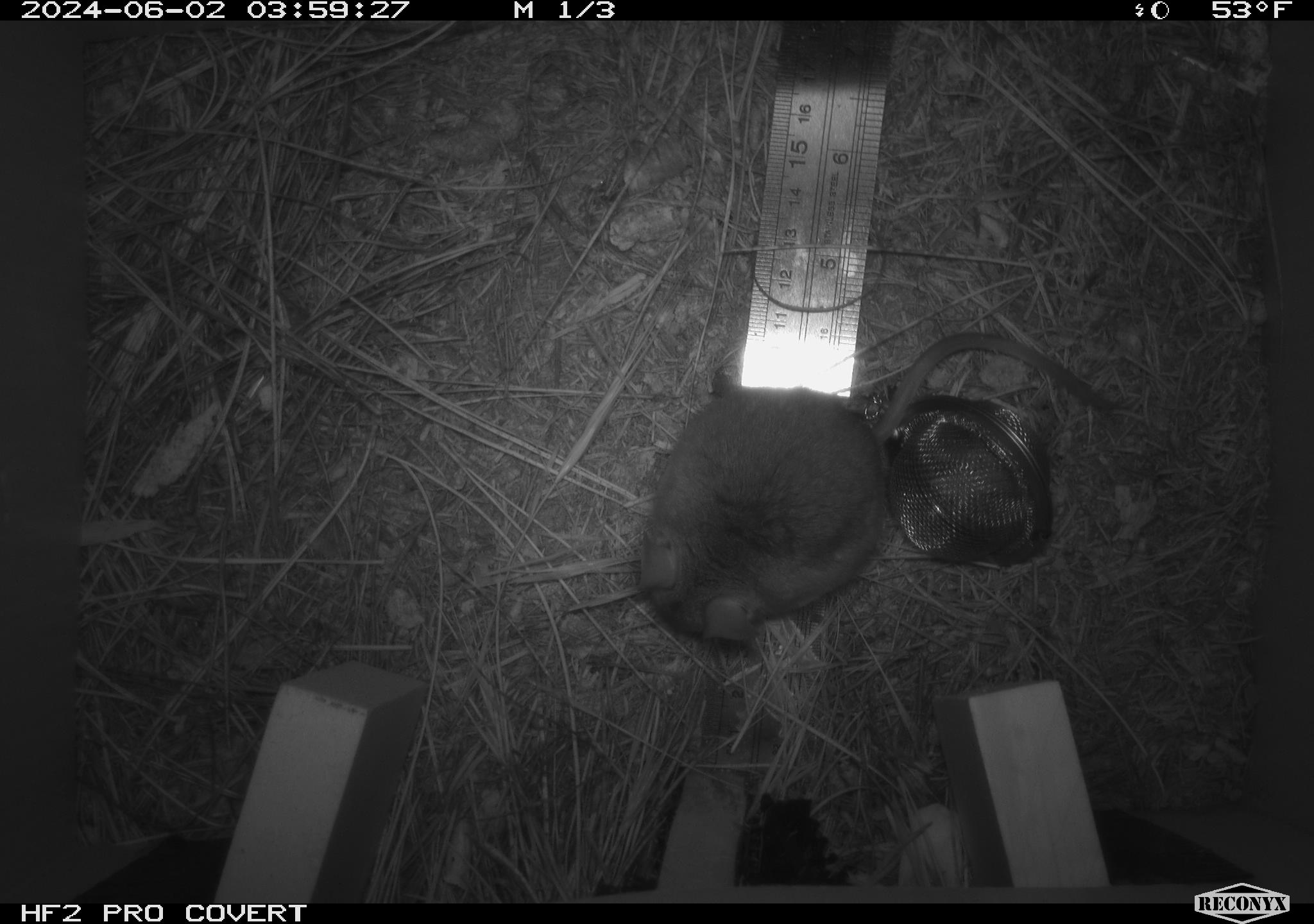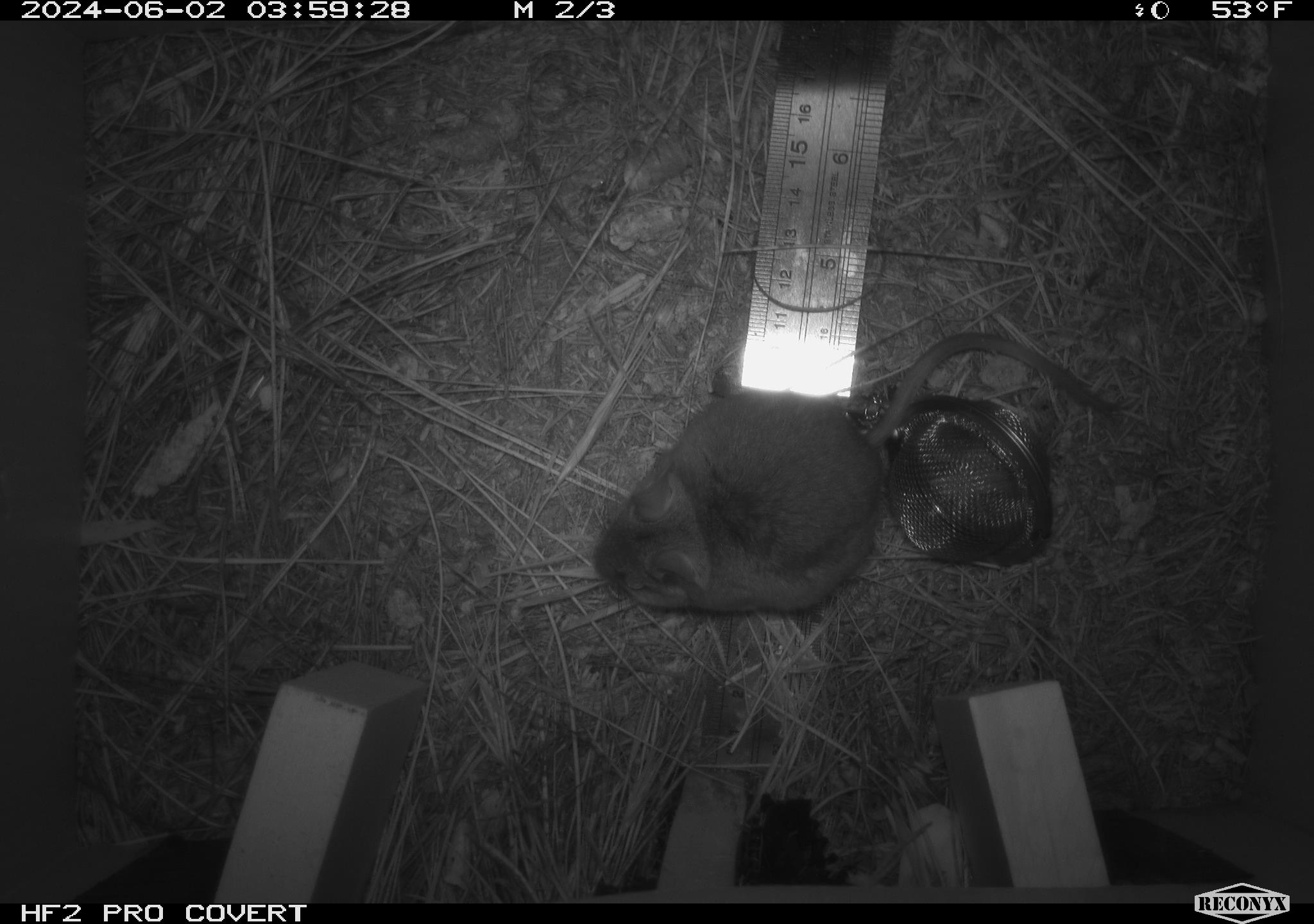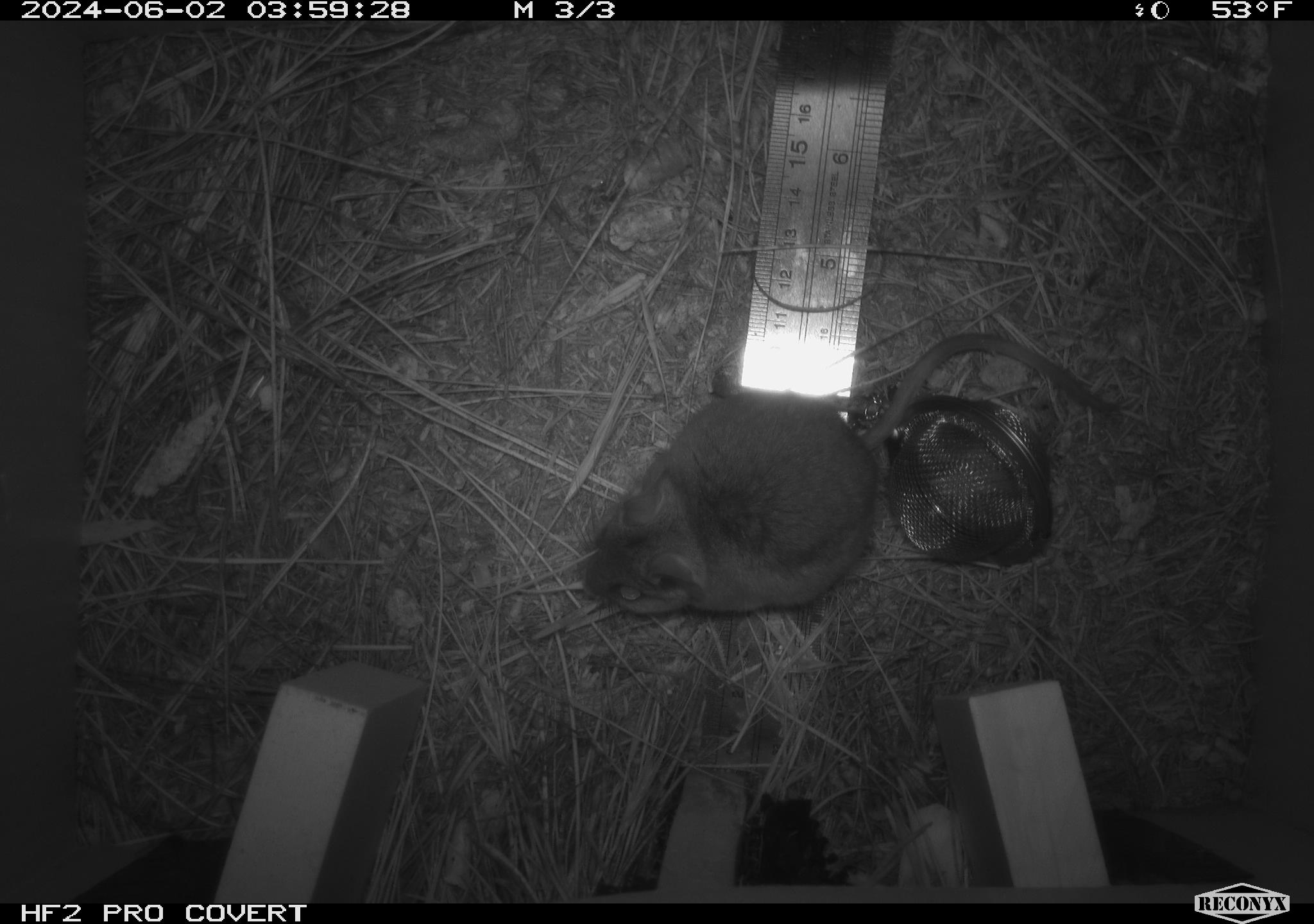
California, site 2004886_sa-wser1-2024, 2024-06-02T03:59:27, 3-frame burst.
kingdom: Animalia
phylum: Chordata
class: Mammalia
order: Rodentia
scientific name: Rodentia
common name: mouse species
Mouse species (Rodentia).